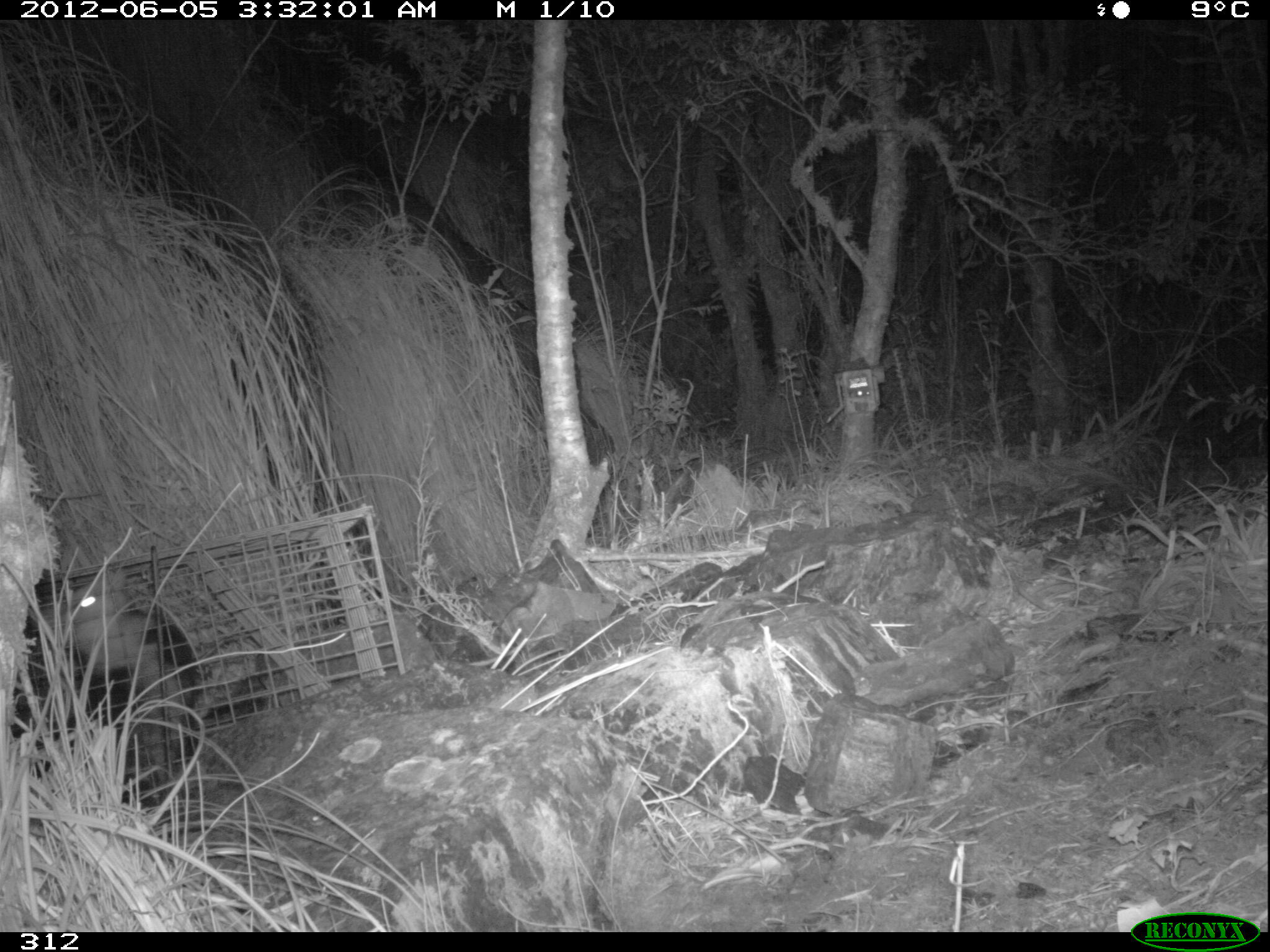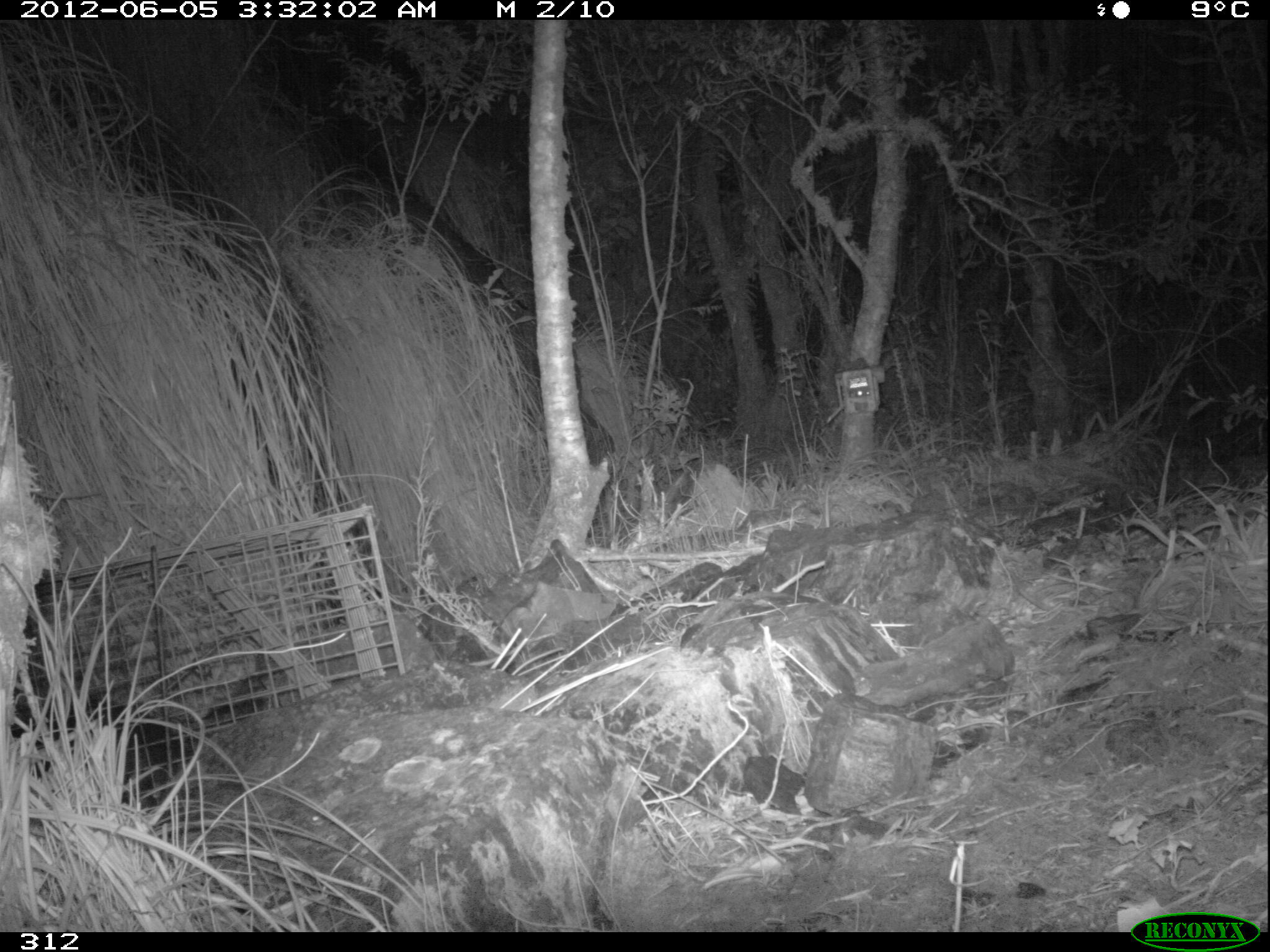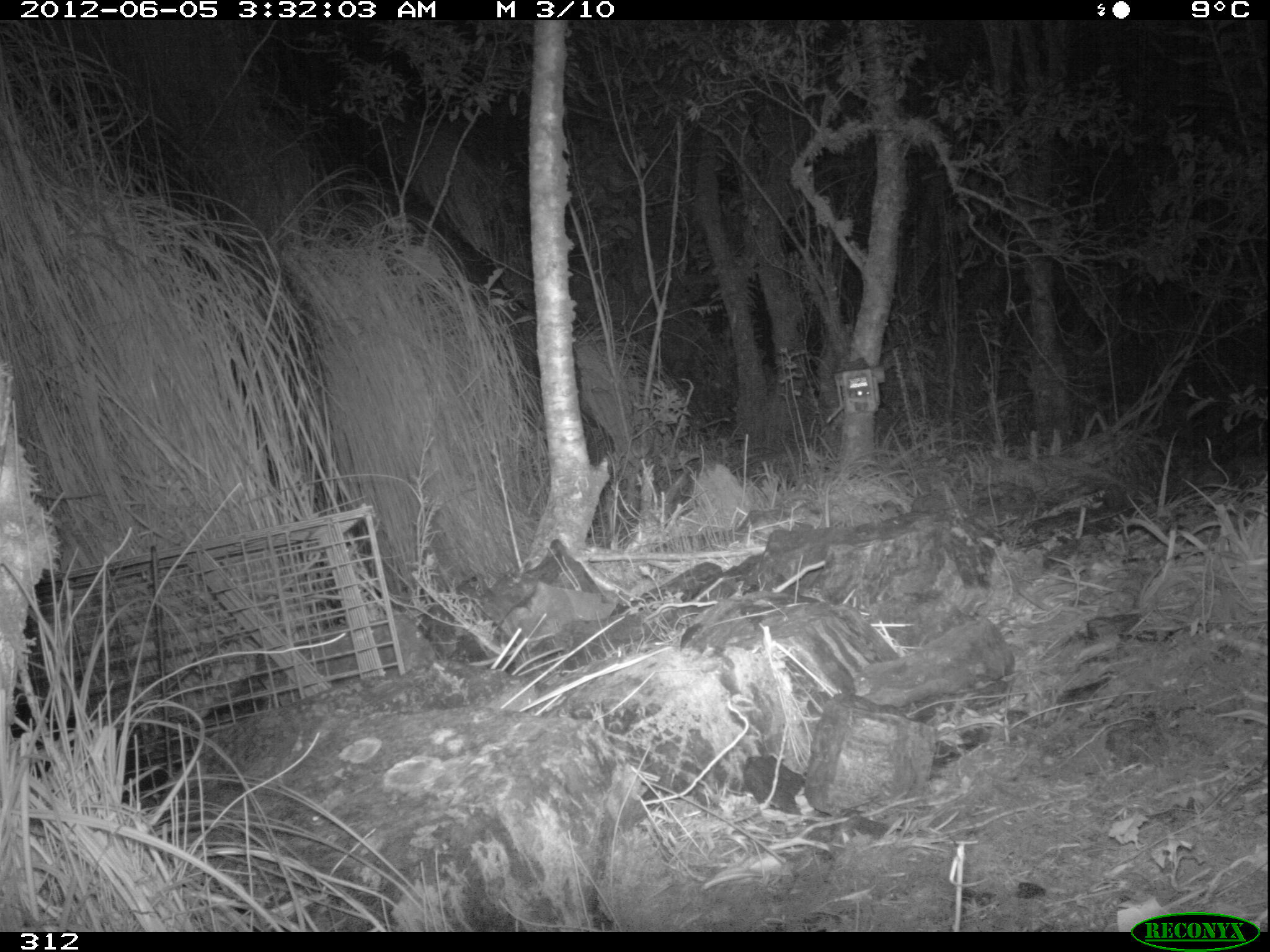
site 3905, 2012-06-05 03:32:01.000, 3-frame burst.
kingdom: Animalia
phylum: Chordata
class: Mammalia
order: Didelphimorphia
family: Didelphidae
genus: Didelphis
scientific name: Didelphis pernigra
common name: andean white-eared opossum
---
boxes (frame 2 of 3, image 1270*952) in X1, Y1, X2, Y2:
didelphis pernigra: 11, 685, 208, 806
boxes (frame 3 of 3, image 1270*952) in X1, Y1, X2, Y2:
didelphis pernigra: 10, 684, 179, 803